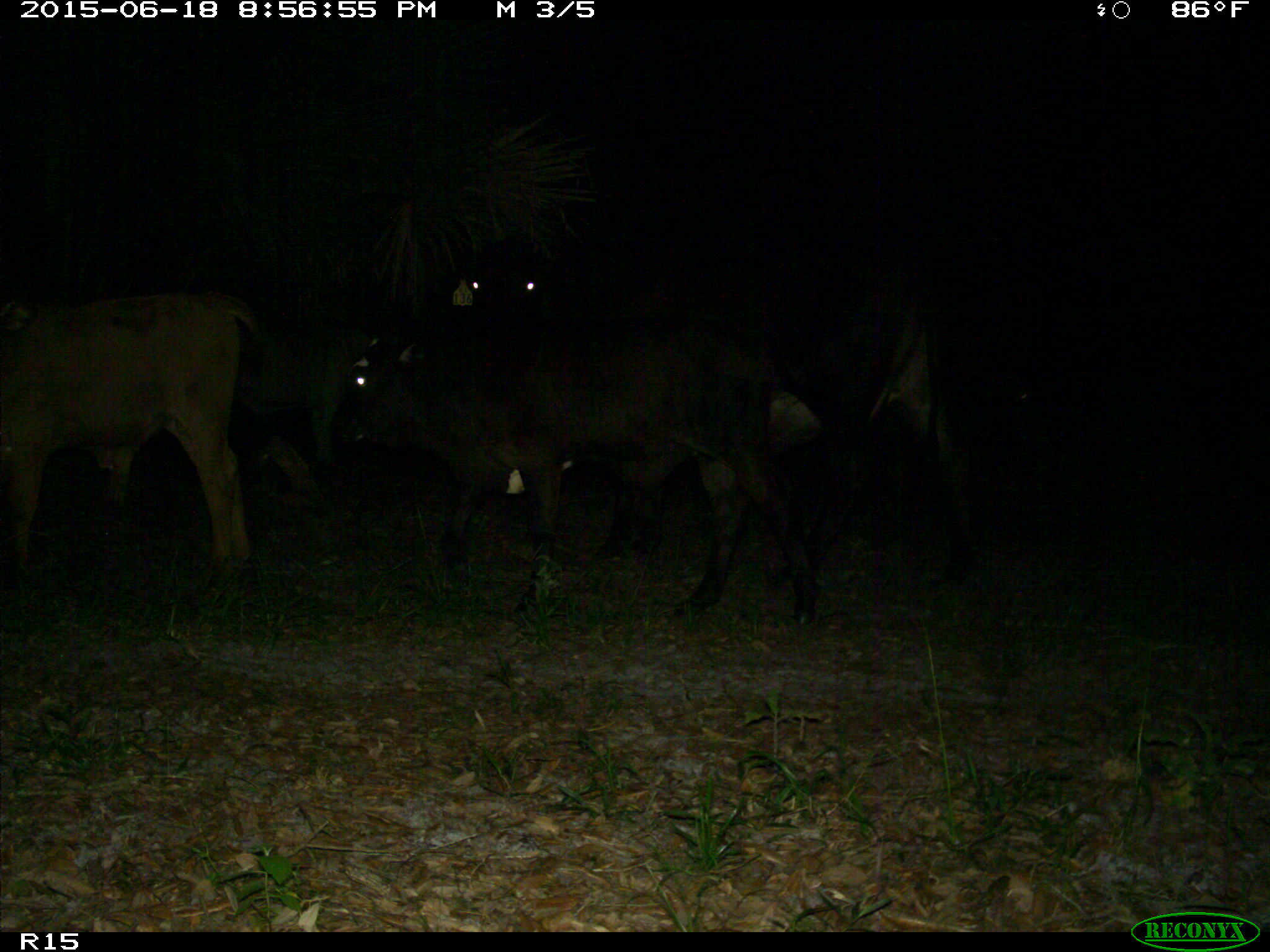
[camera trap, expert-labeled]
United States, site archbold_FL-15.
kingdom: Animalia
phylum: Chordata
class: Mammalia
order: Artiodactyla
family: Bovidae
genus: Bos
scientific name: Bos taurus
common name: domestic cow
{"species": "Bos taurus (domestic cow)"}